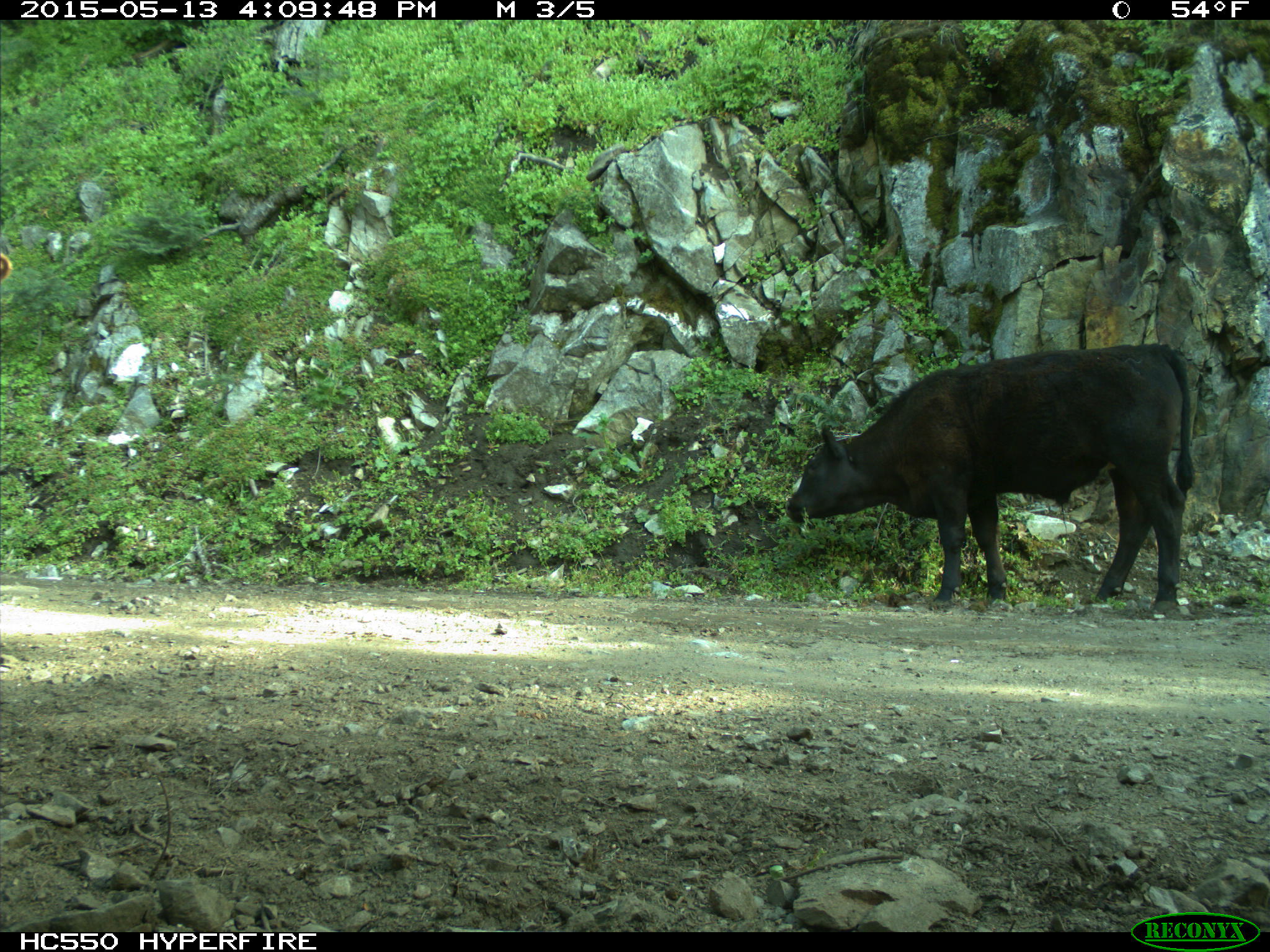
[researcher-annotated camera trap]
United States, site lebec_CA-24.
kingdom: Animalia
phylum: Chordata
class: Mammalia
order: Artiodactyla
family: Bovidae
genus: Bos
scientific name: Bos taurus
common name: domestic cow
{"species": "Bos taurus (domestic cow)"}